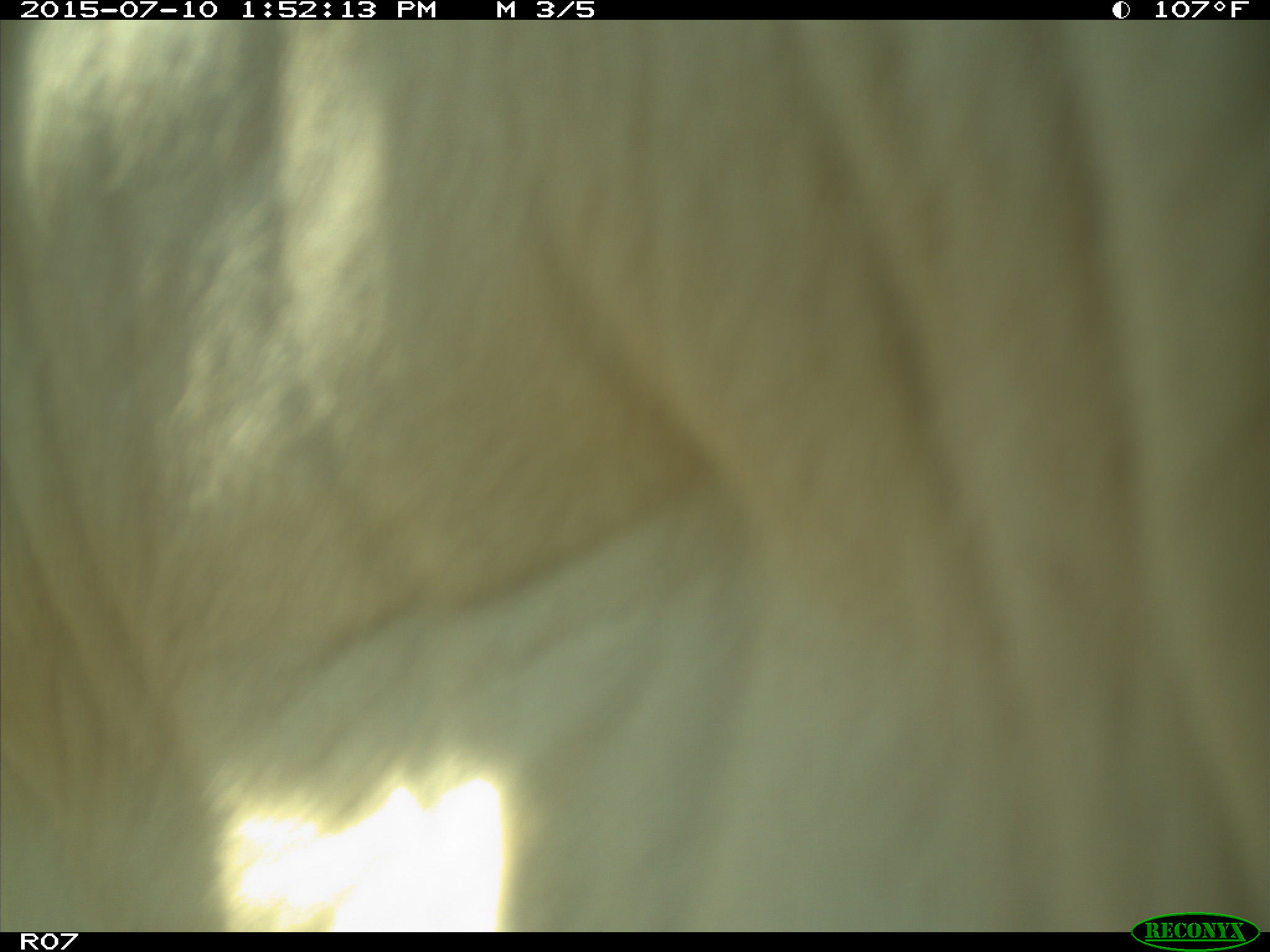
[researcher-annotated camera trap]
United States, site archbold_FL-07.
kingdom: Animalia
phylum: Chordata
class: Mammalia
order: Artiodactyla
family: Bovidae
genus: Bos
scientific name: Bos taurus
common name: domestic cow